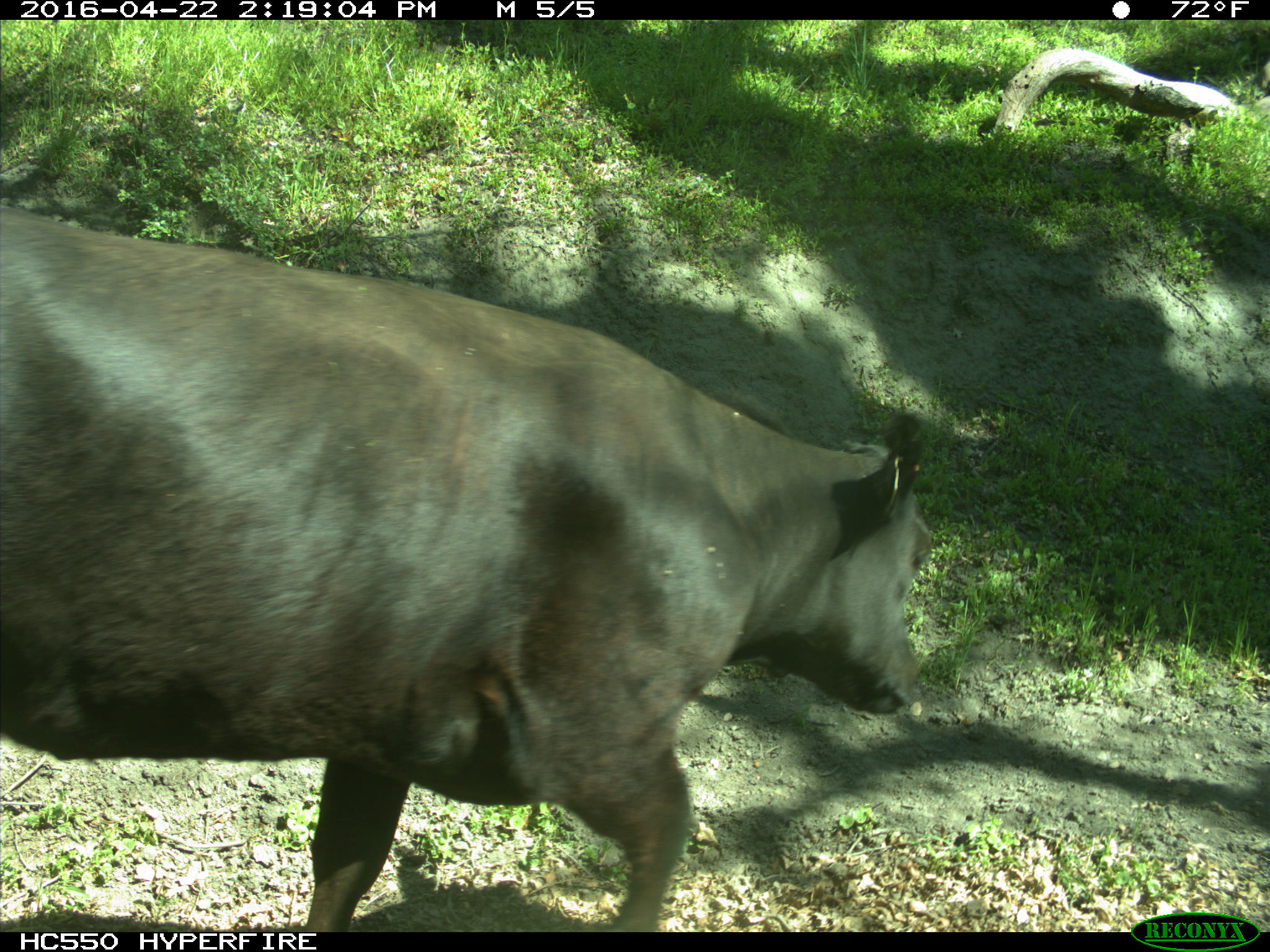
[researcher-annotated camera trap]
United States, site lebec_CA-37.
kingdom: Animalia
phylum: Chordata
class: Mammalia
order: Artiodactyla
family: Bovidae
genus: Bos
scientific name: Bos taurus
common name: domestic cow